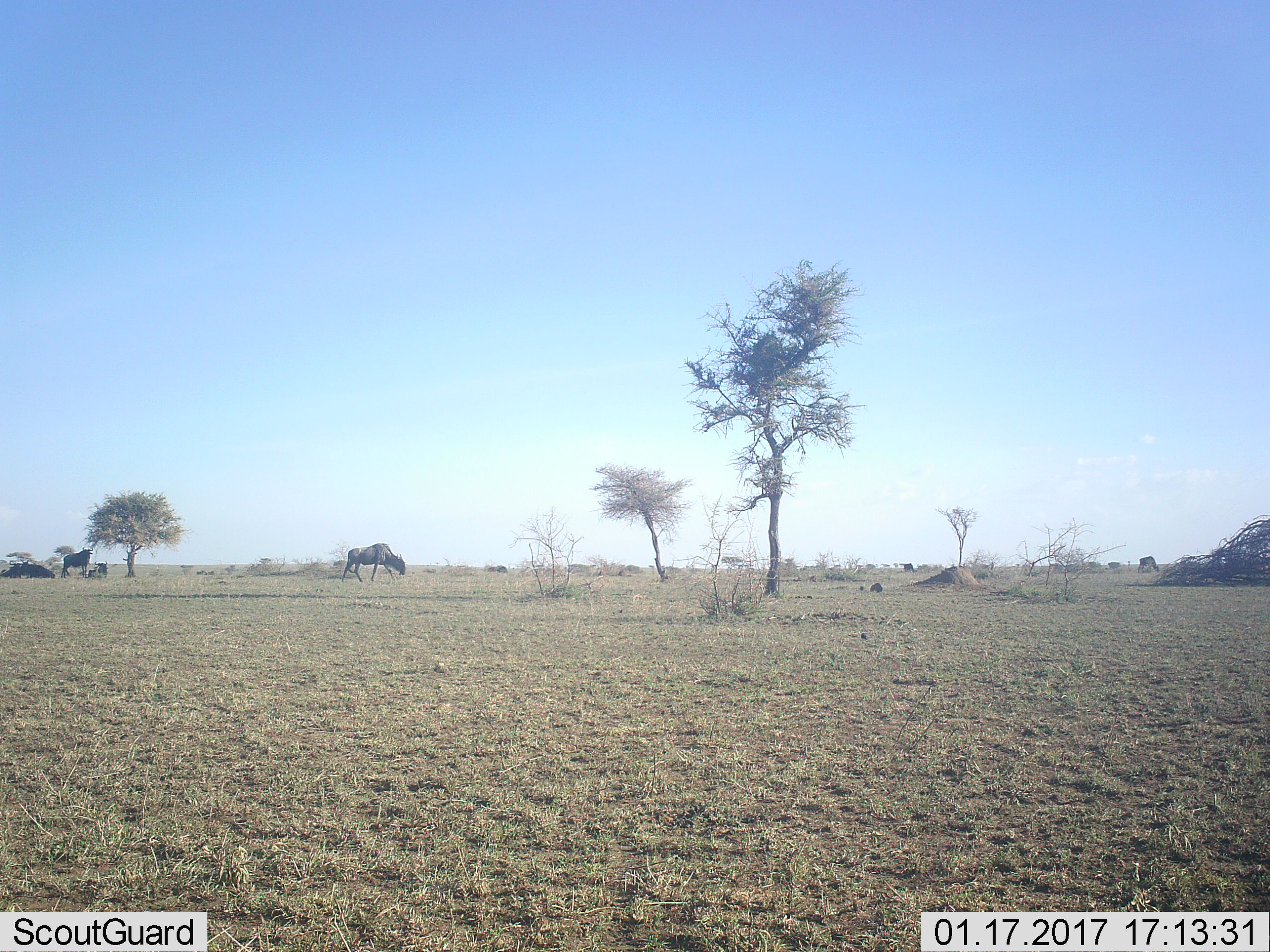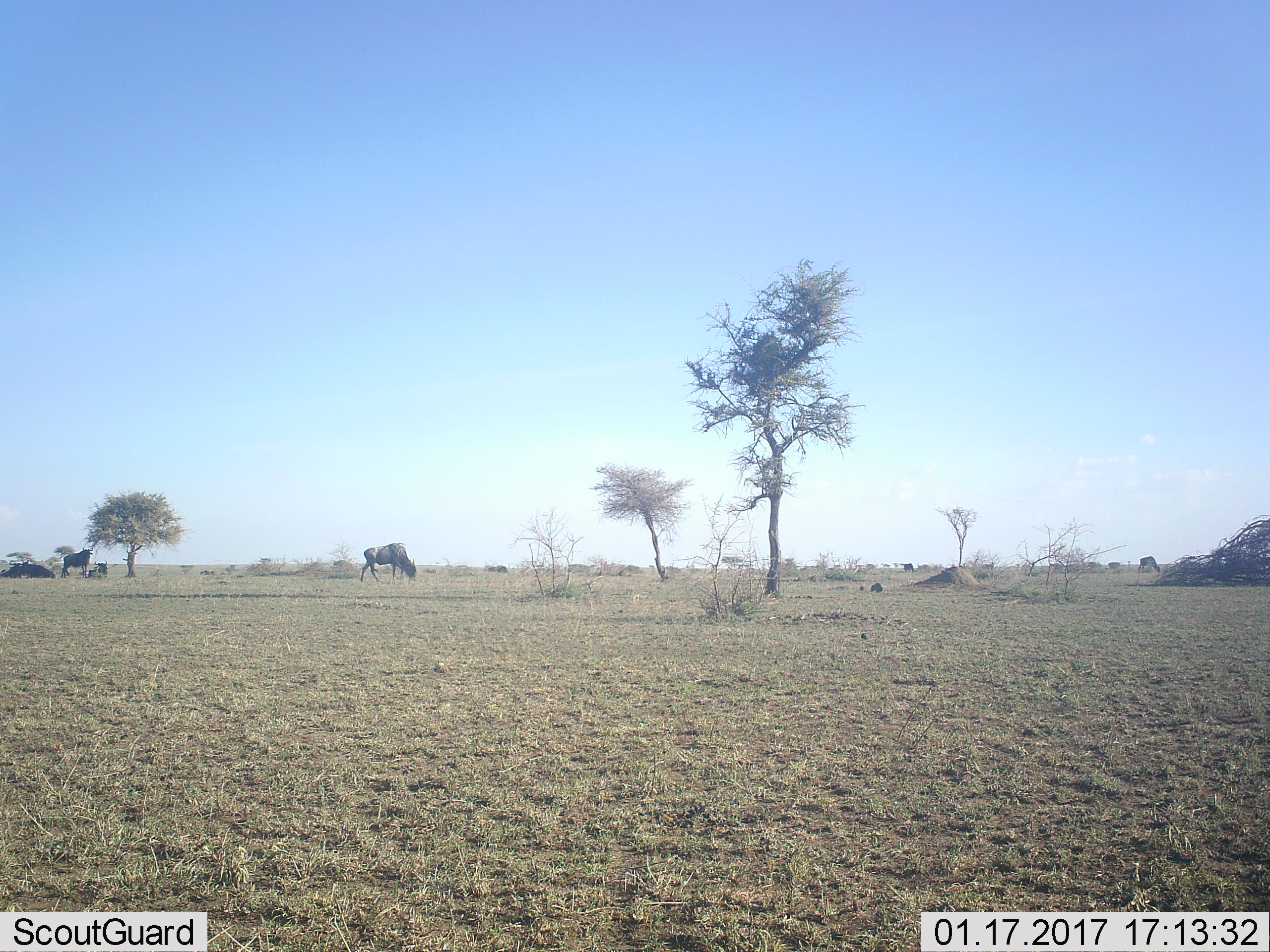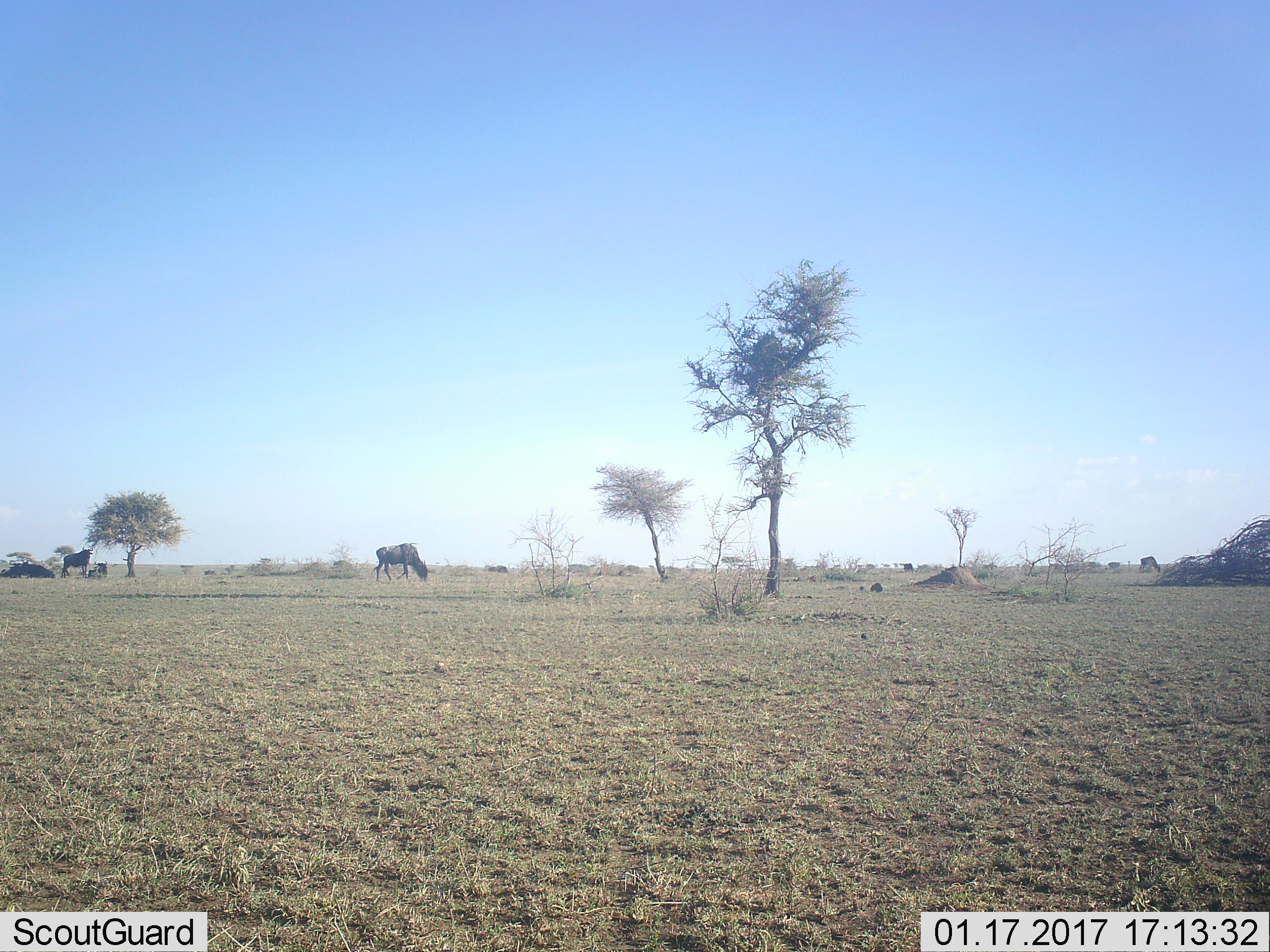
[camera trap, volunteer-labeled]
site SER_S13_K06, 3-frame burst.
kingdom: Animalia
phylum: Chordata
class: Mammalia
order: Artiodactyla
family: Bovidae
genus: Connochaetes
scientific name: Connochaetes taurinus taurinus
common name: blue wildebeest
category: wildebeestblue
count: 5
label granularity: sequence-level